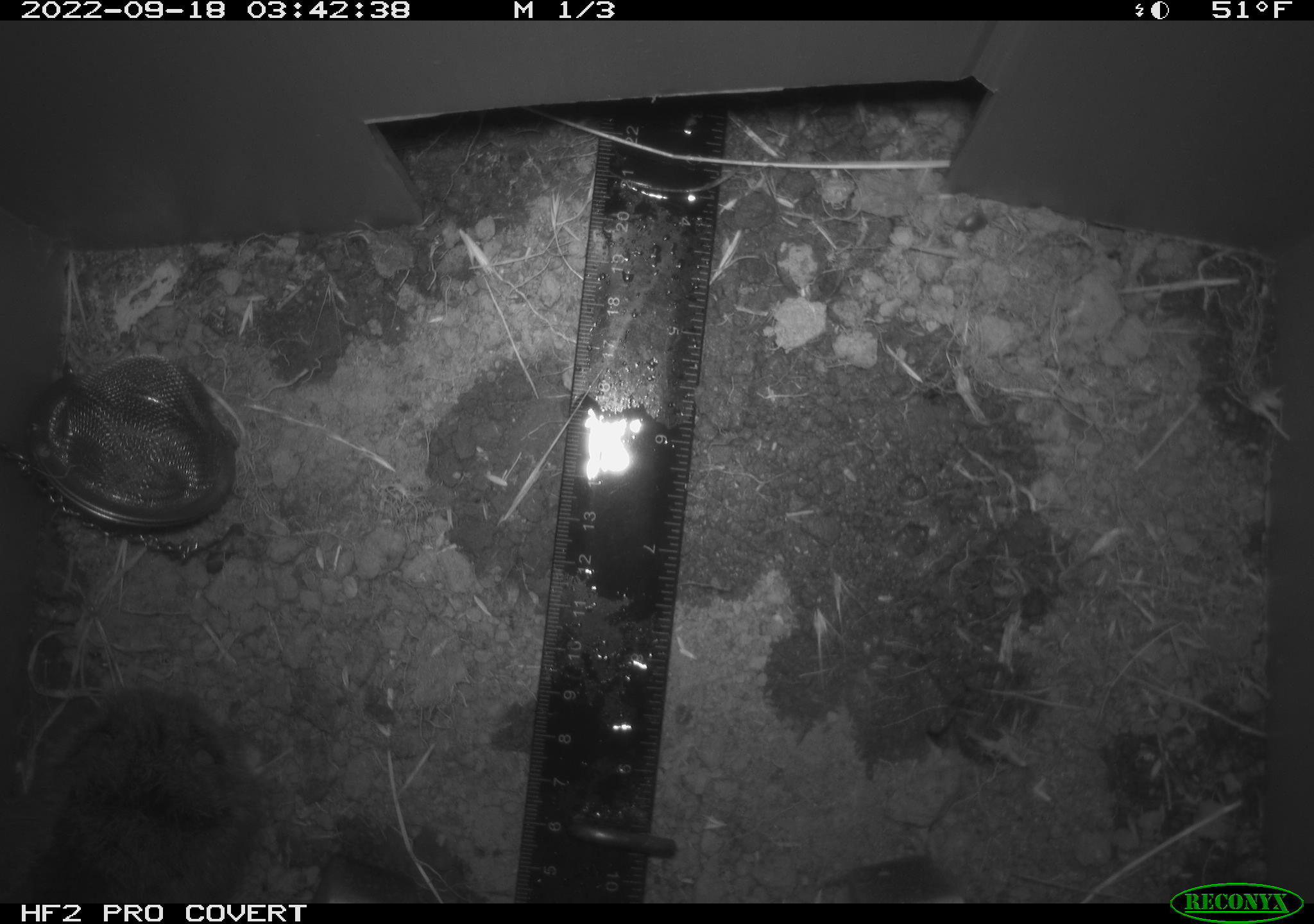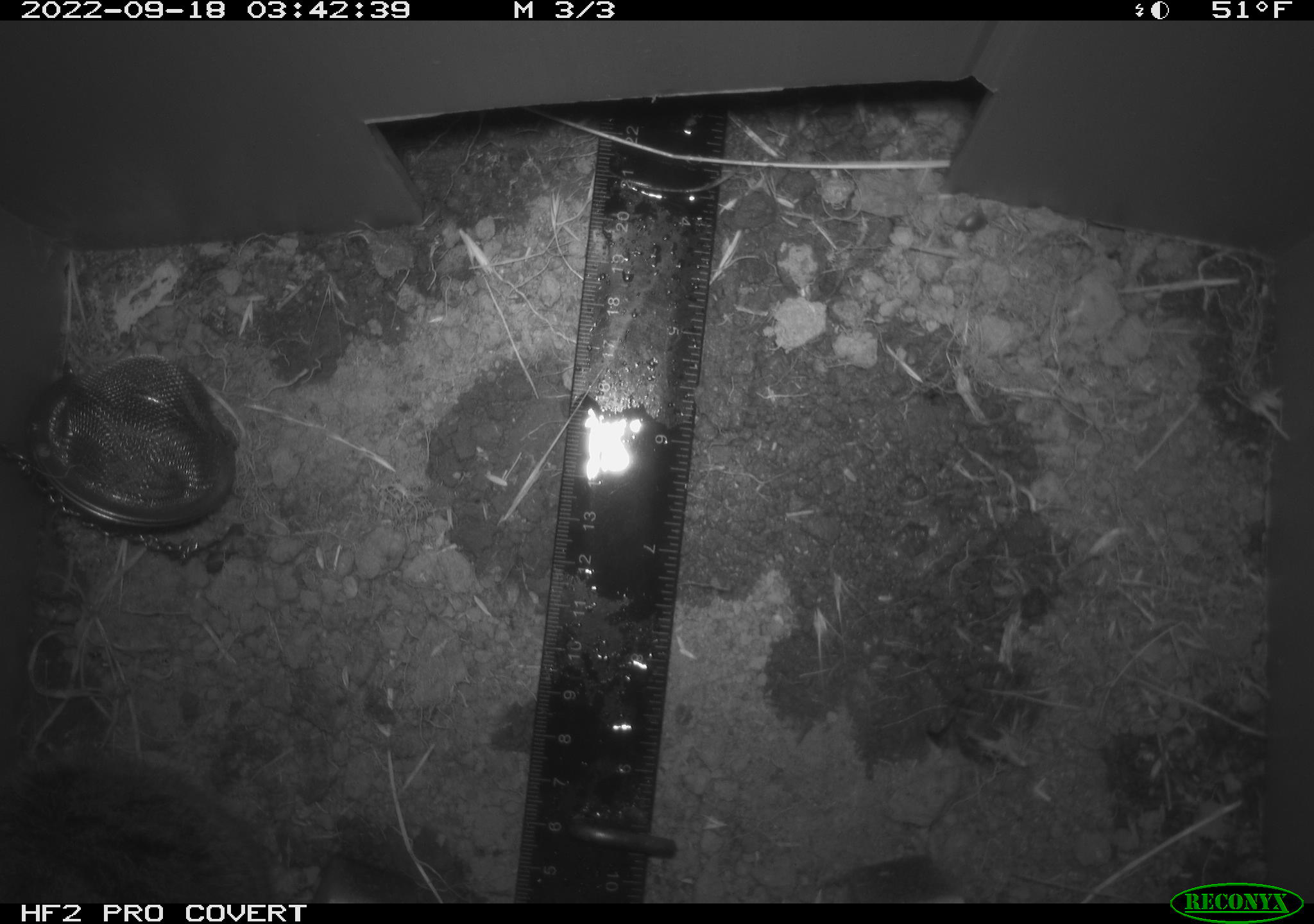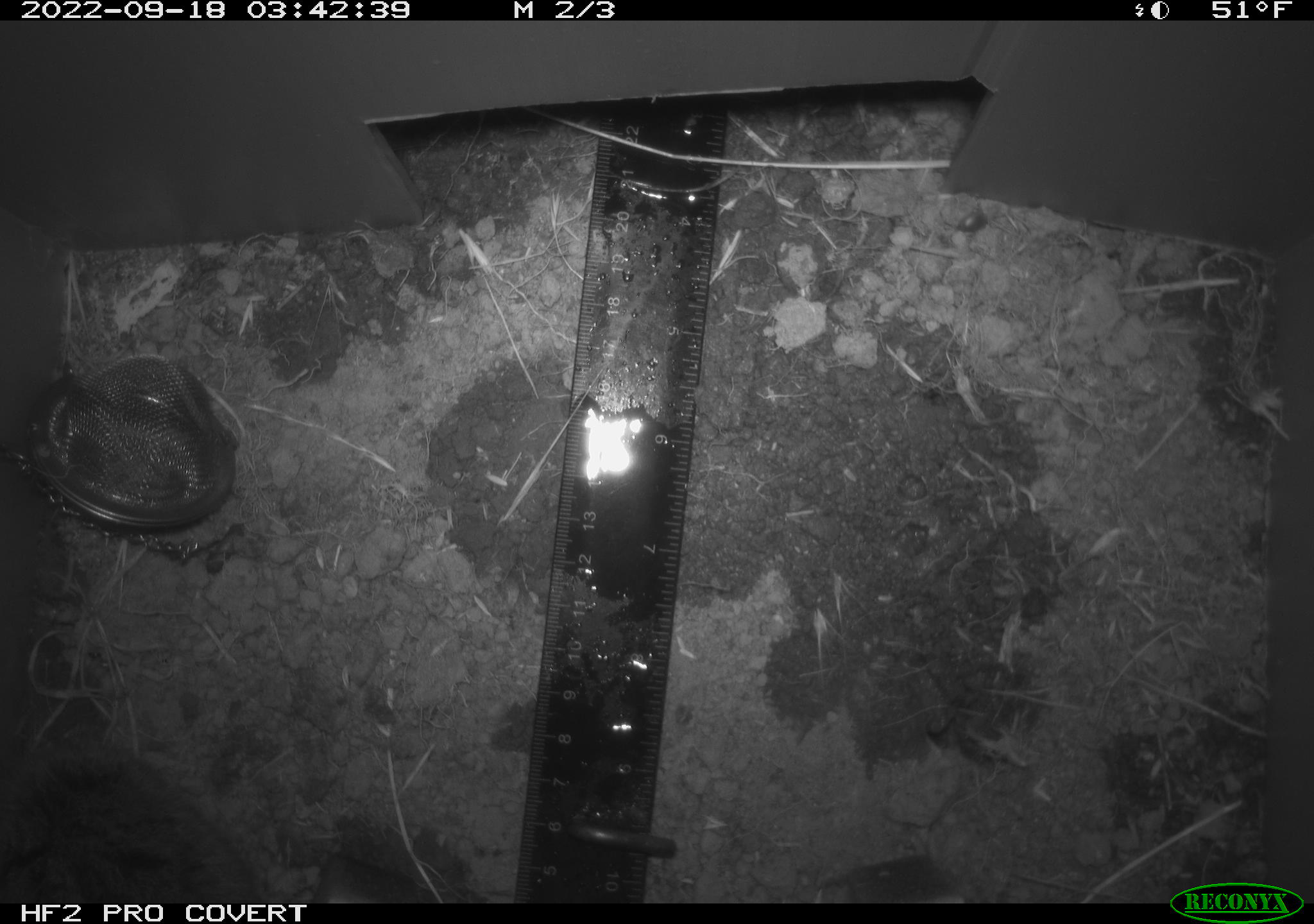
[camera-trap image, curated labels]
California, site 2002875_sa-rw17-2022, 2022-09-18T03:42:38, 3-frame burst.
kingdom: Animalia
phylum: Chordata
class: Mammalia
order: Rodentia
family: Cricetidae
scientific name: Arvicolinae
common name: voles, lemmings, and muskrats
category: arvicolinae subfamily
Arvicolinae subfamily (voles, lemmings, and muskrats) (Arvicolinae).